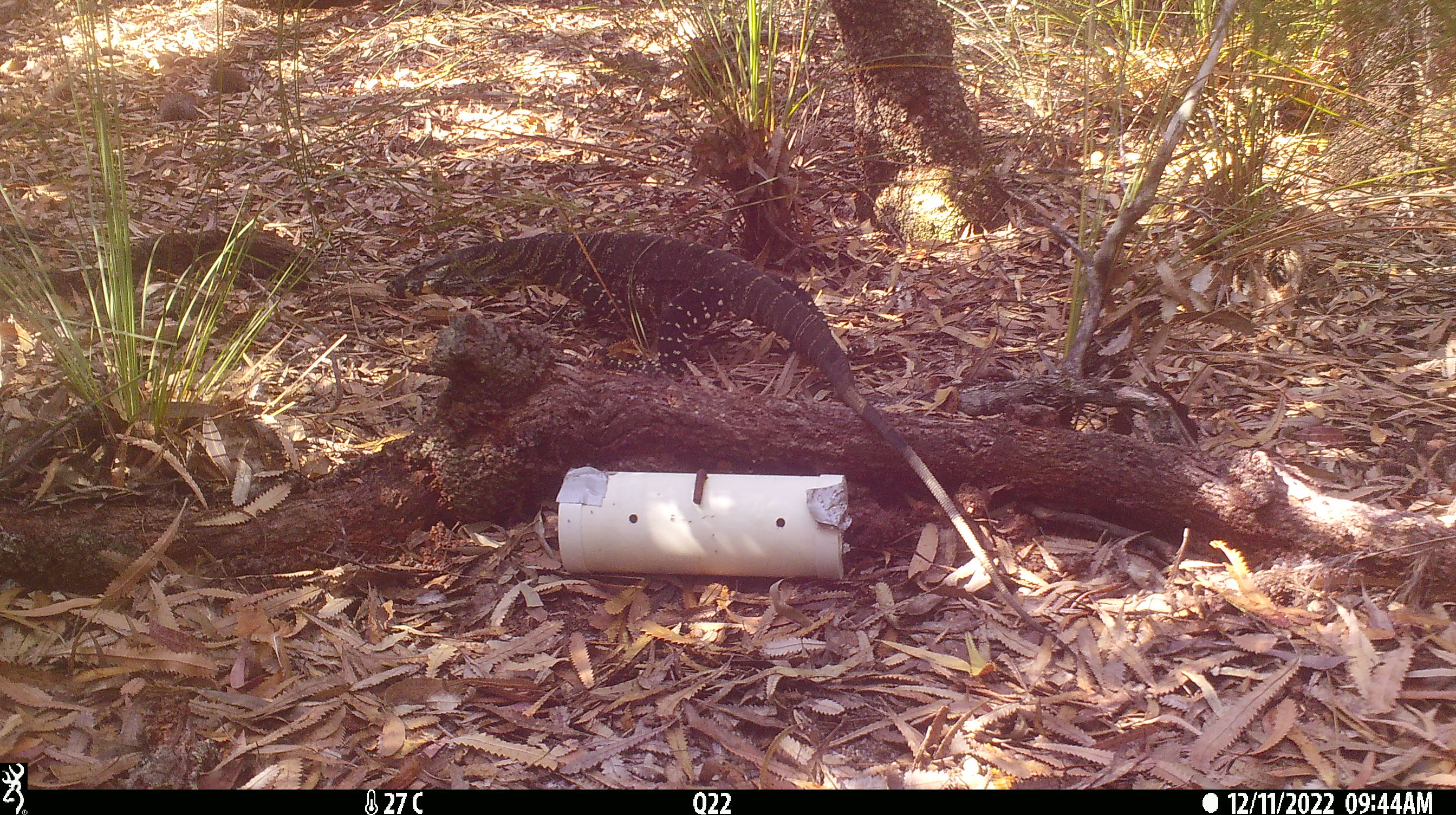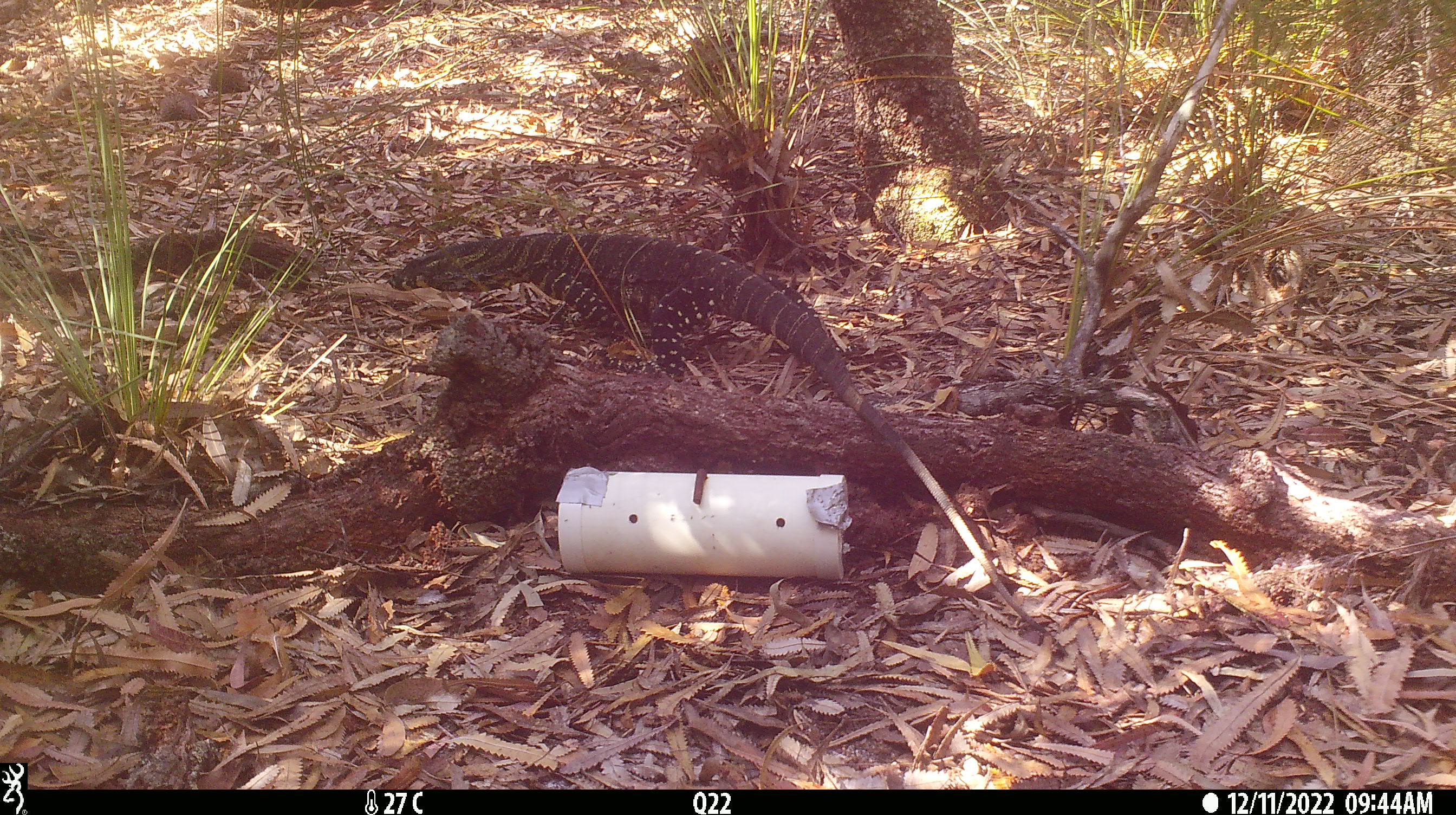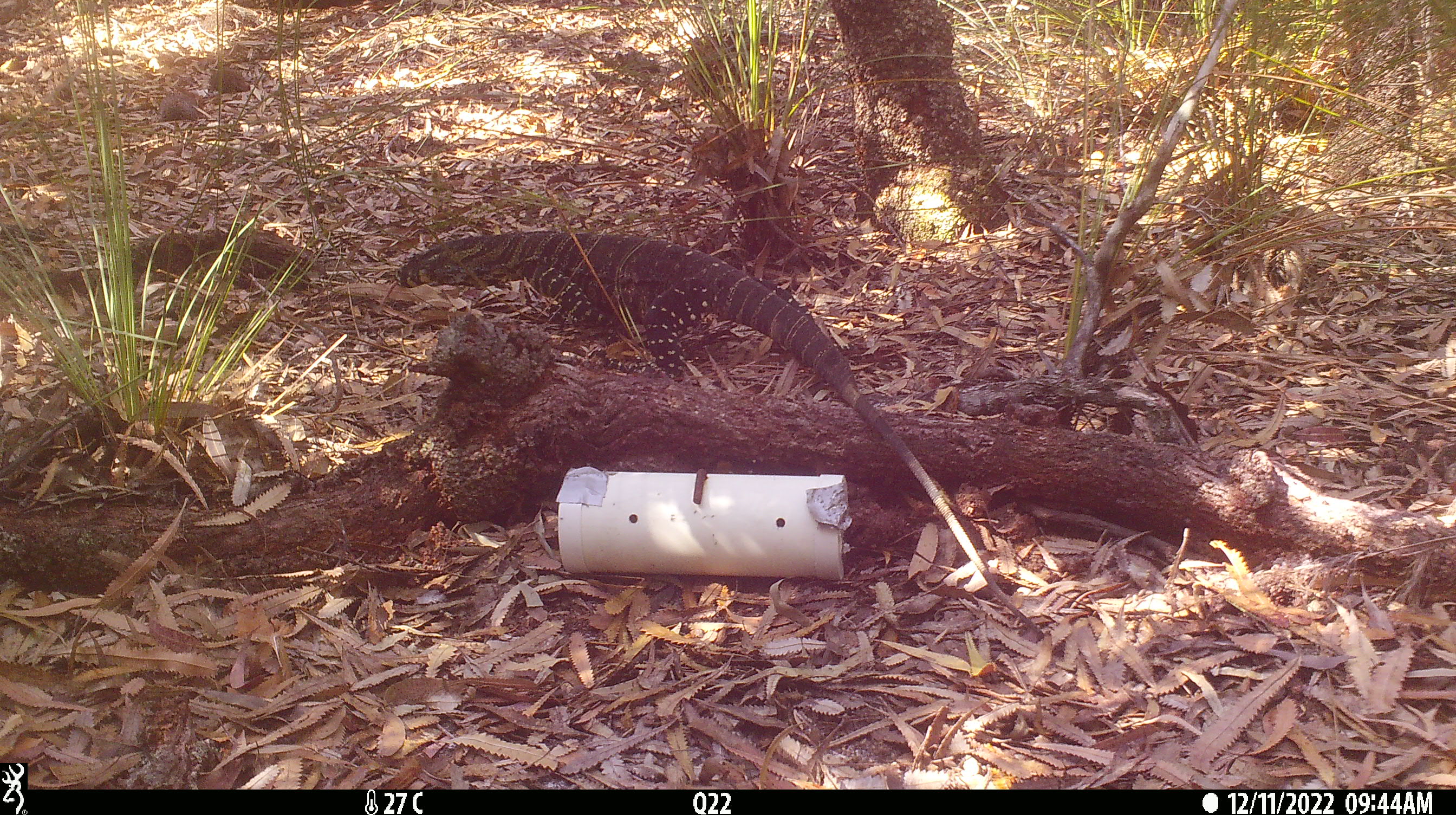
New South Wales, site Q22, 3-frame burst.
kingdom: Animalia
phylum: Chordata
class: Reptilia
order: Squamata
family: Varanidae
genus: Varanus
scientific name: Varanus varius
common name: lace monitor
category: goanna